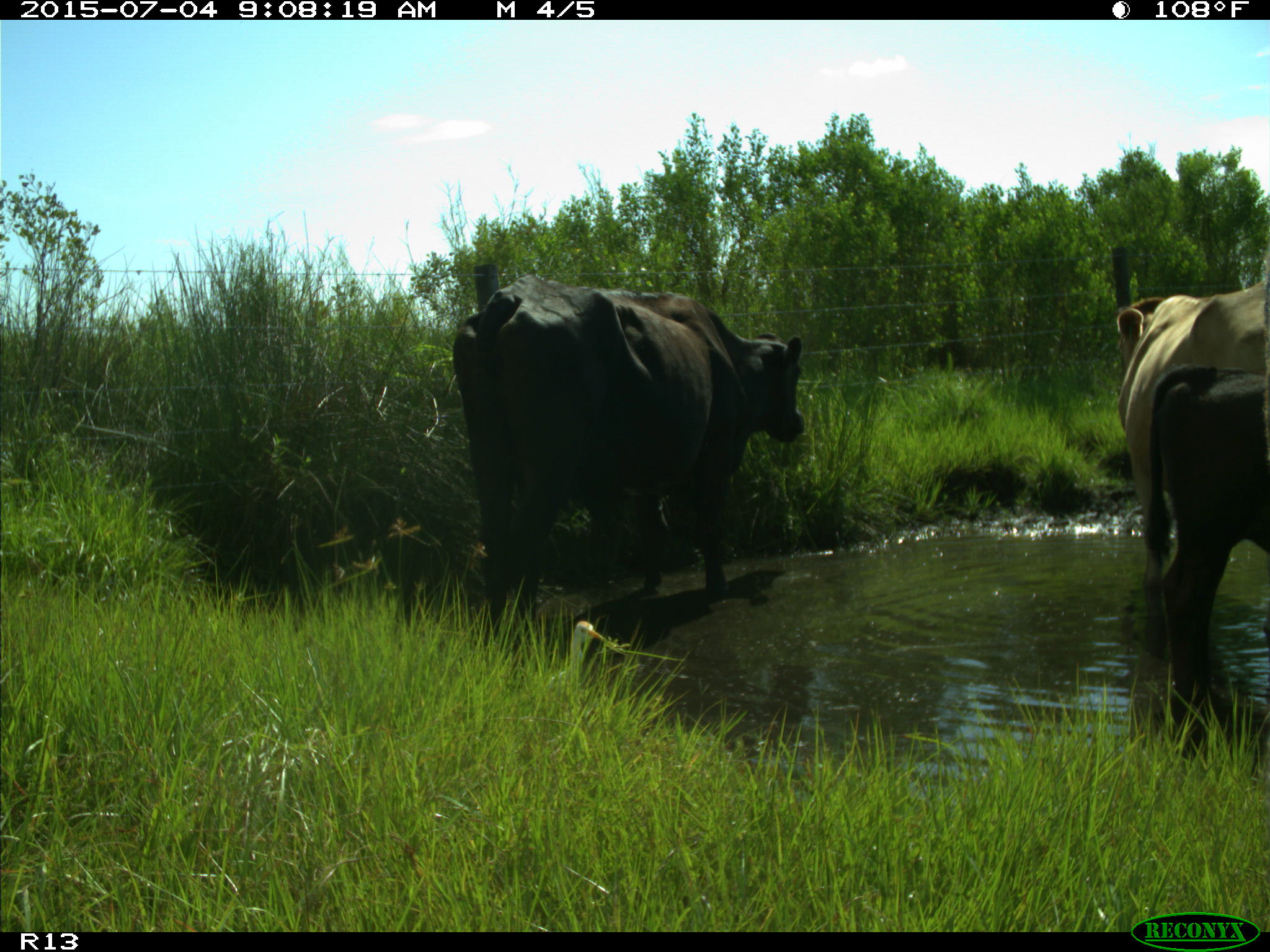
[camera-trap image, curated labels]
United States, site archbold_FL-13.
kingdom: Animalia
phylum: Chordata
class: Mammalia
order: Artiodactyla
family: Bovidae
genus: Bos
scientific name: Bos taurus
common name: domestic cow